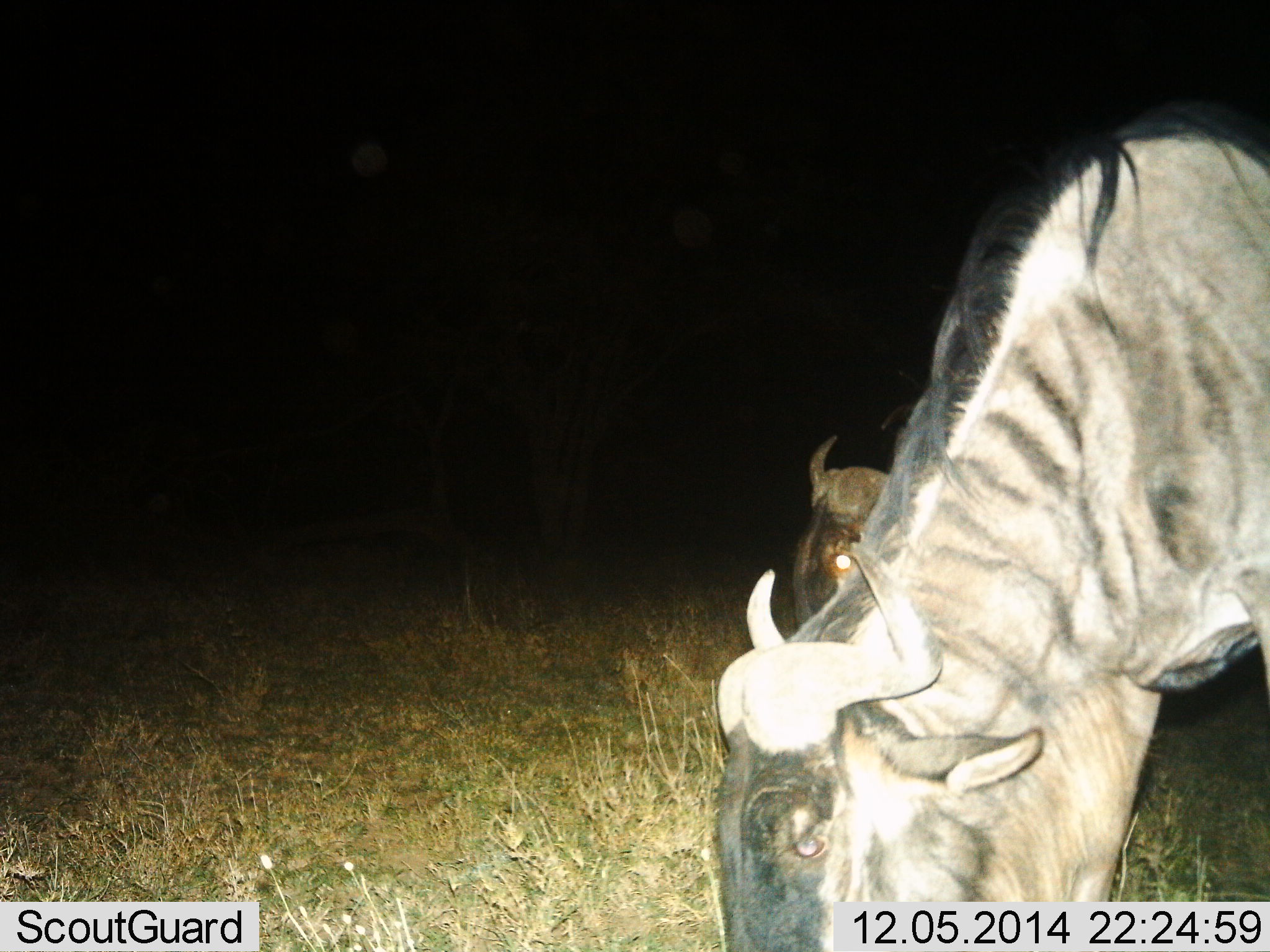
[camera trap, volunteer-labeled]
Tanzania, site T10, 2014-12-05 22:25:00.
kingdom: Animalia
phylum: Chordata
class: Mammalia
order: Artiodactyla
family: Bovidae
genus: Connochaetes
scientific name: Connochaetes taurinus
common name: blue wildebeest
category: wildebeest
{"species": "wildebeest (blue wildebeest) (Connochaetes taurinus)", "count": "2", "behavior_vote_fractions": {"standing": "30%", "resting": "10%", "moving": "0%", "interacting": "0%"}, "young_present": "10%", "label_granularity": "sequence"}